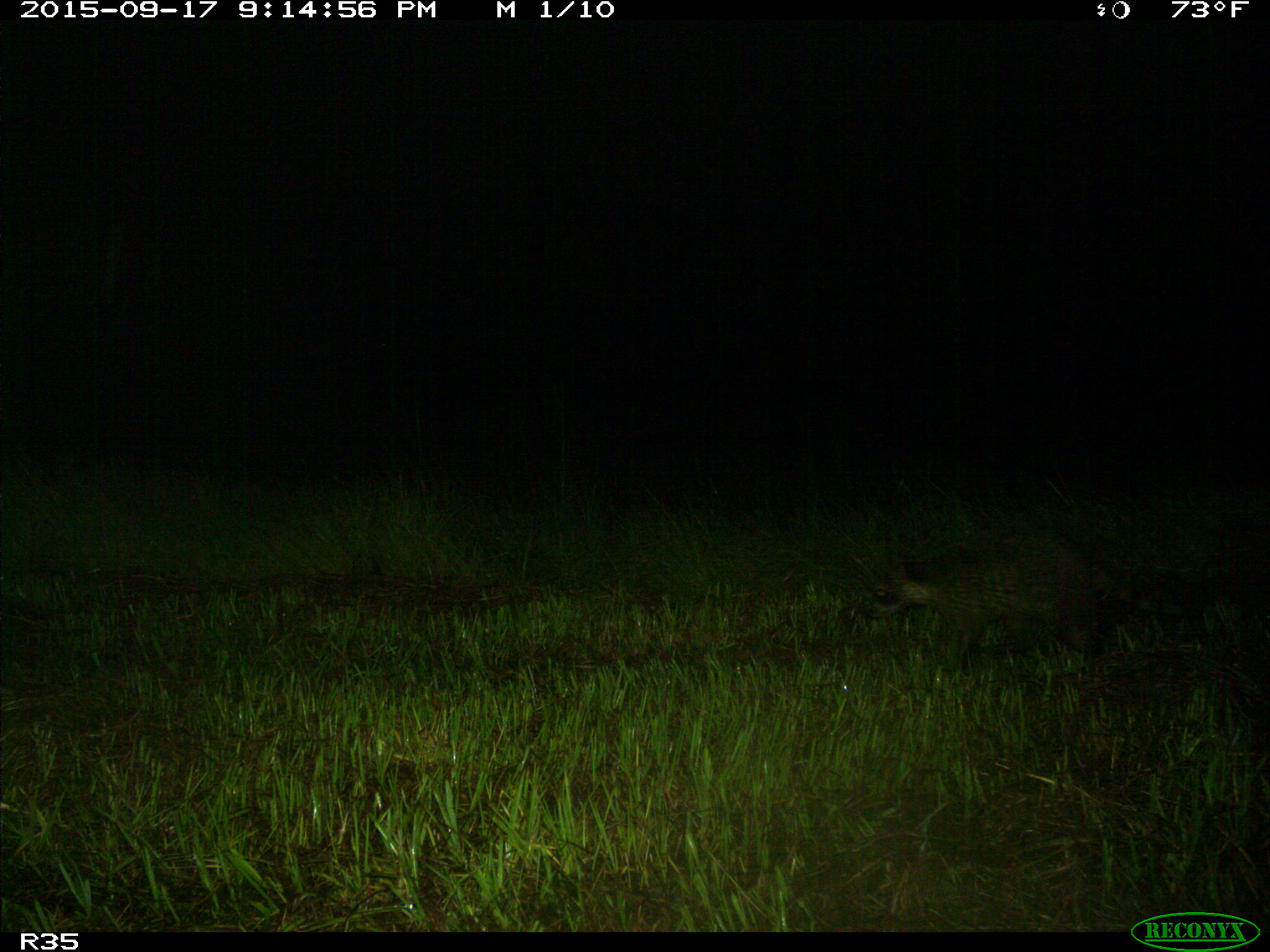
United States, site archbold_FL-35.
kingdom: Animalia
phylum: Chordata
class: Mammalia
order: Carnivora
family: Procyonidae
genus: Procyon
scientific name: Procyon lotor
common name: common raccoon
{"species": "Procyon lotor (common raccoon)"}